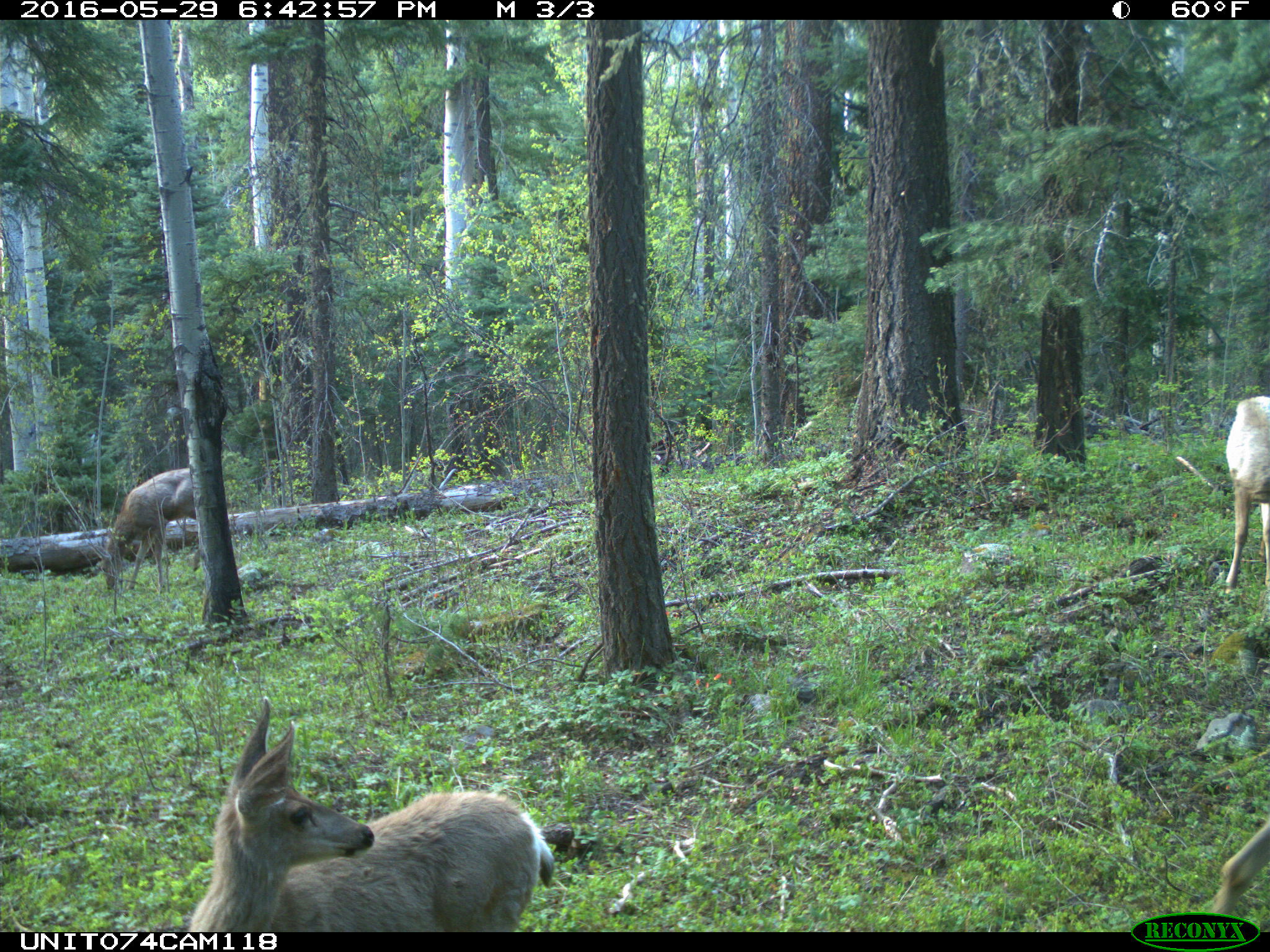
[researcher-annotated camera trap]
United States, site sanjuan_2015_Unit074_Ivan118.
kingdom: Animalia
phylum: Chordata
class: Mammalia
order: Artiodactyla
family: Cervidae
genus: Odocoileus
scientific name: Odocoileus hemionus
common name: mule deer